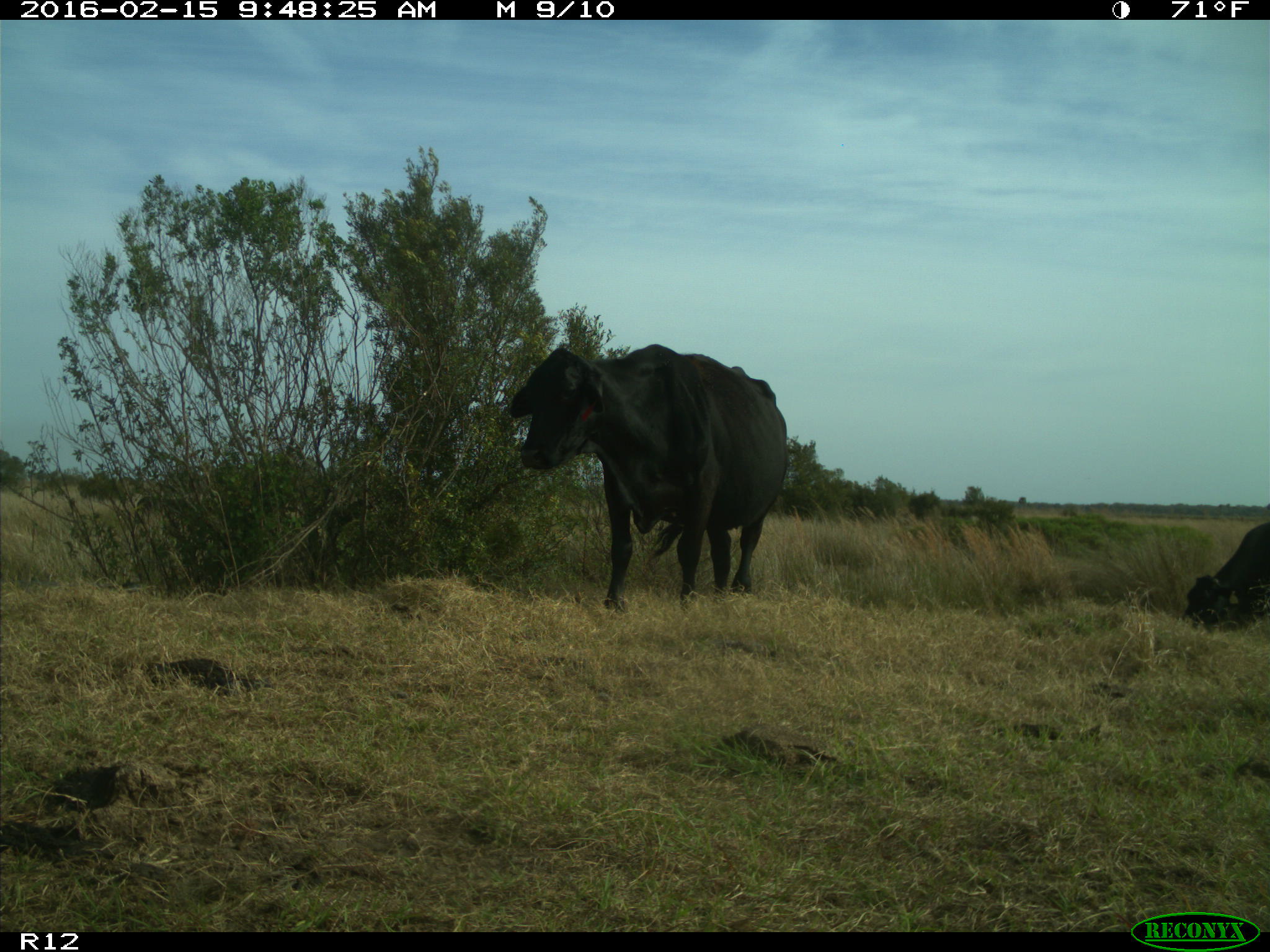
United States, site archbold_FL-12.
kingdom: Animalia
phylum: Chordata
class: Mammalia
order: Artiodactyla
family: Bovidae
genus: Bos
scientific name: Bos taurus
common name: domestic cow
Bos taurus (domestic cow).